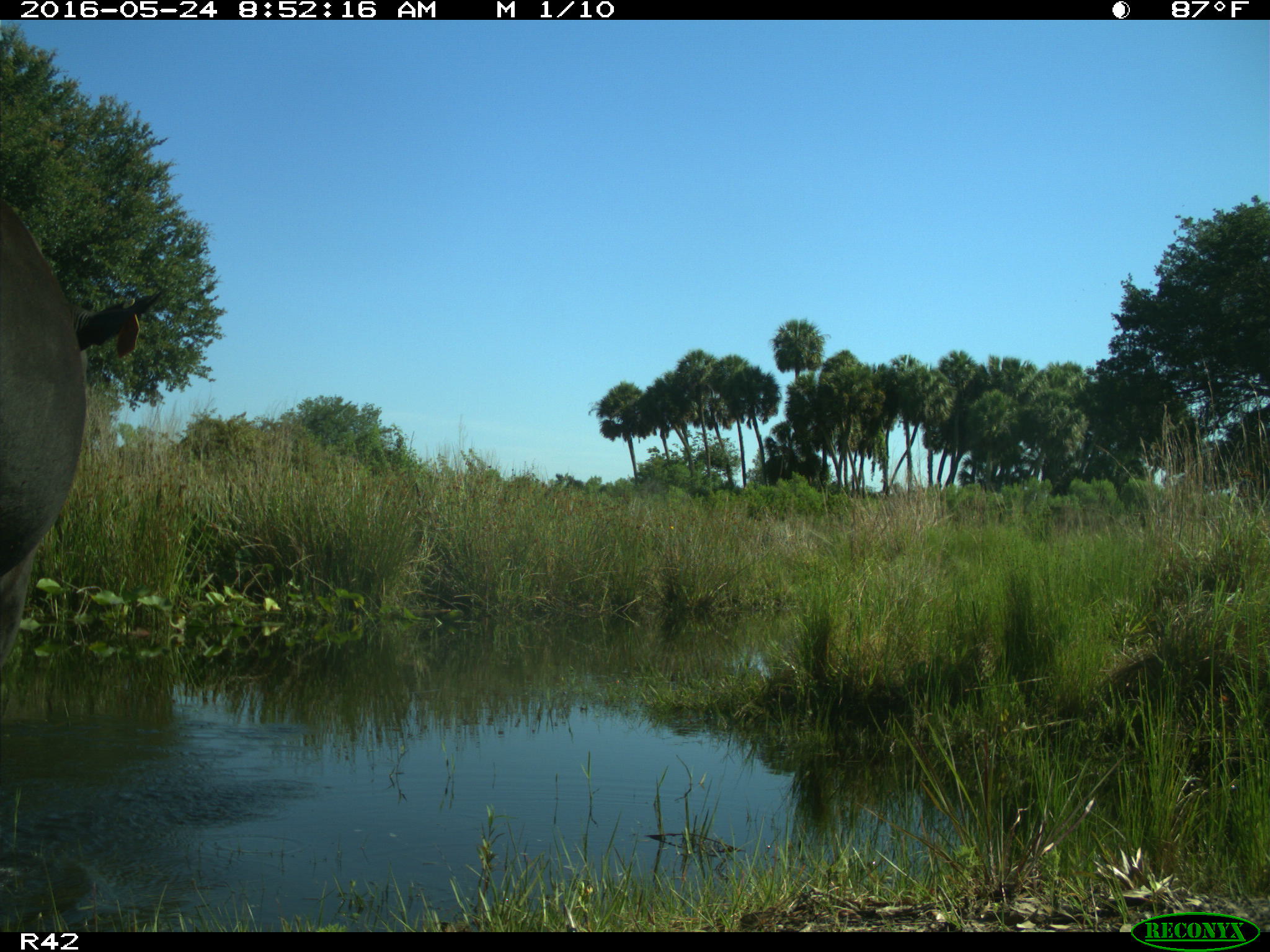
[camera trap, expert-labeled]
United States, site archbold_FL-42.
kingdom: Animalia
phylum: Chordata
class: Mammalia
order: Artiodactyla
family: Bovidae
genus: Bos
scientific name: Bos taurus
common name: domestic cow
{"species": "Bos taurus (domestic cow)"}